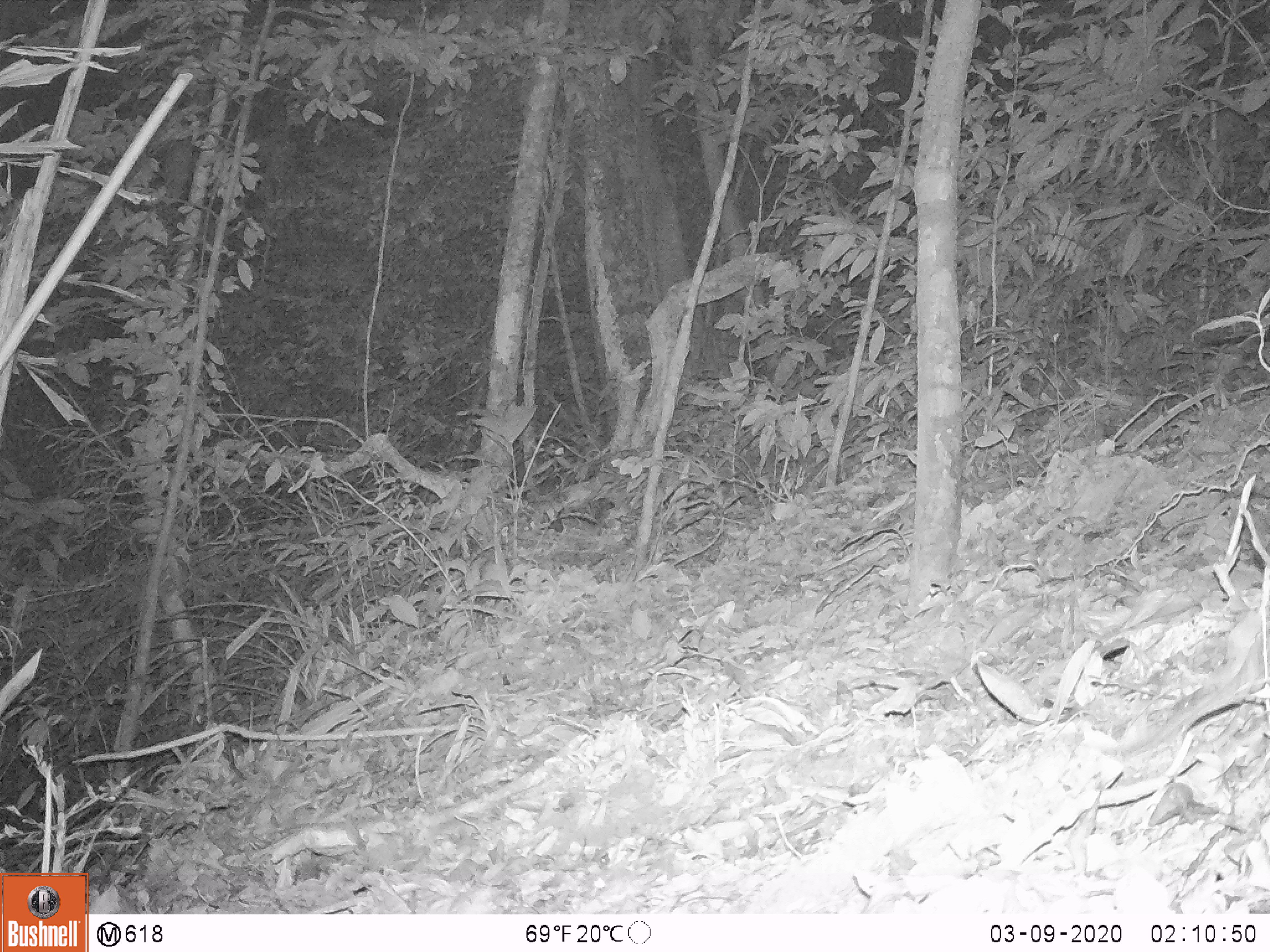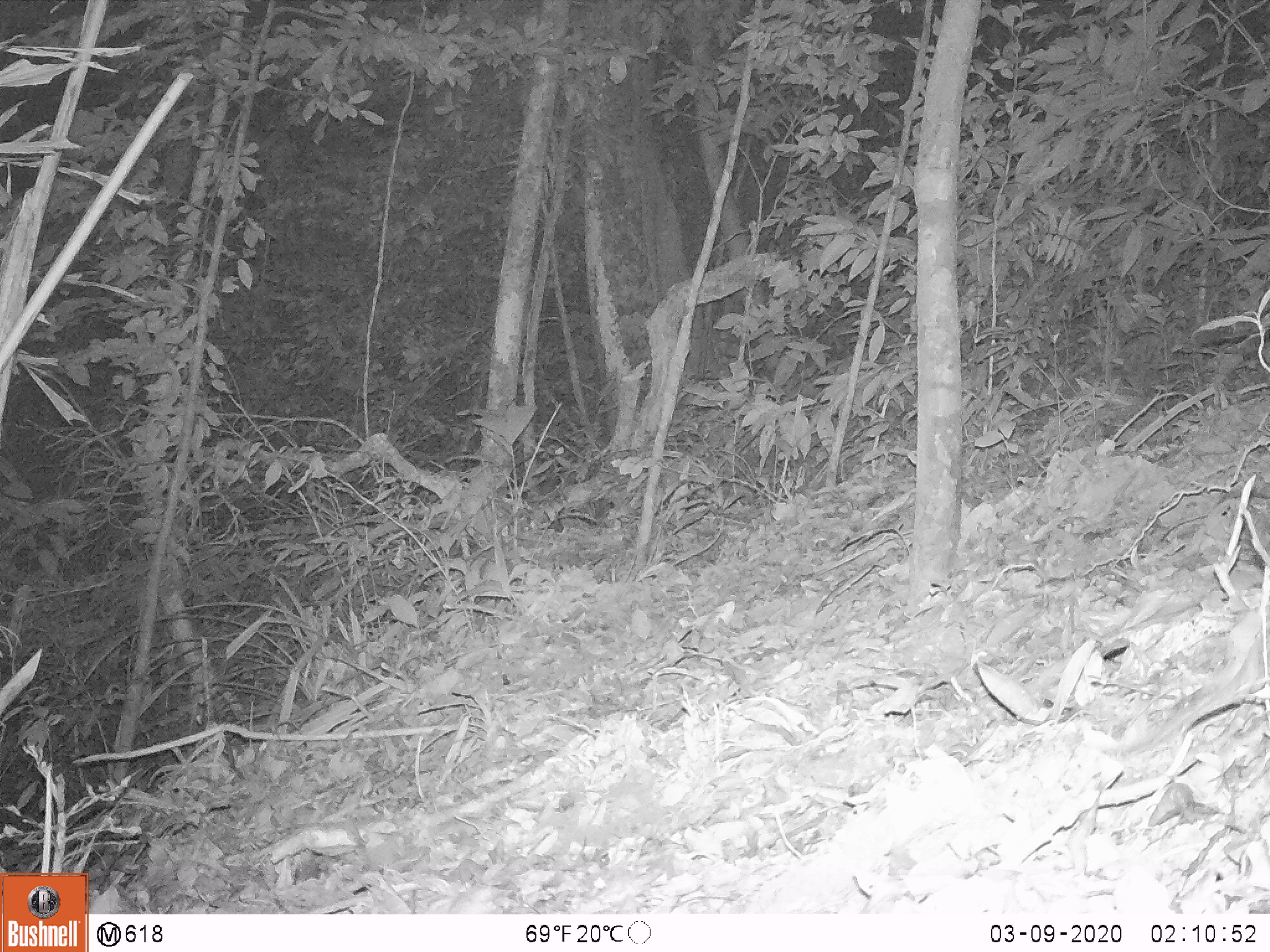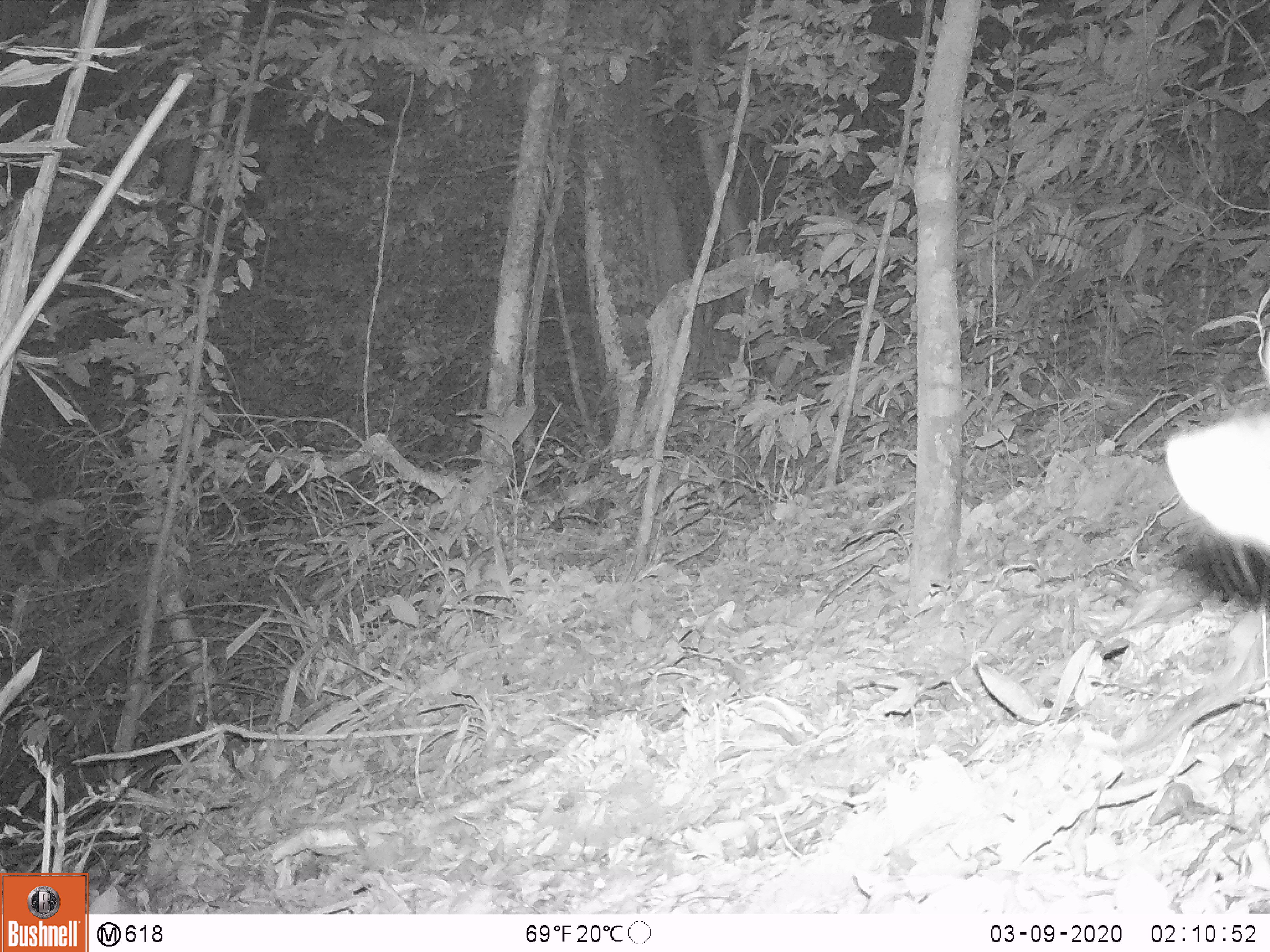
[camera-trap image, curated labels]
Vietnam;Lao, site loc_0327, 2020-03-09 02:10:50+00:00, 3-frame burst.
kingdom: Animalia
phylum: Chordata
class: Mammalia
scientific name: Mammalia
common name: mammal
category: unidentified small mammal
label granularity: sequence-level